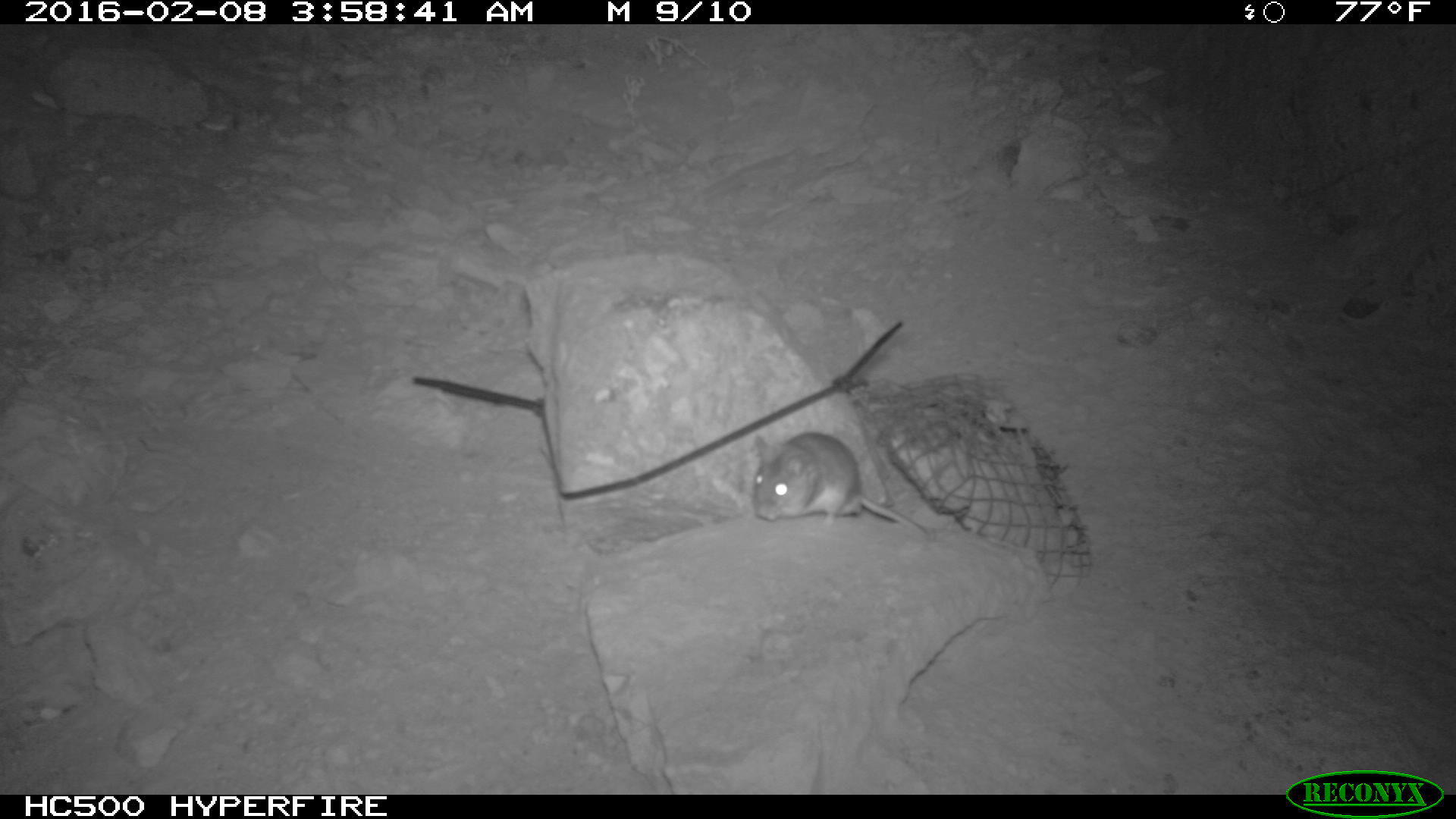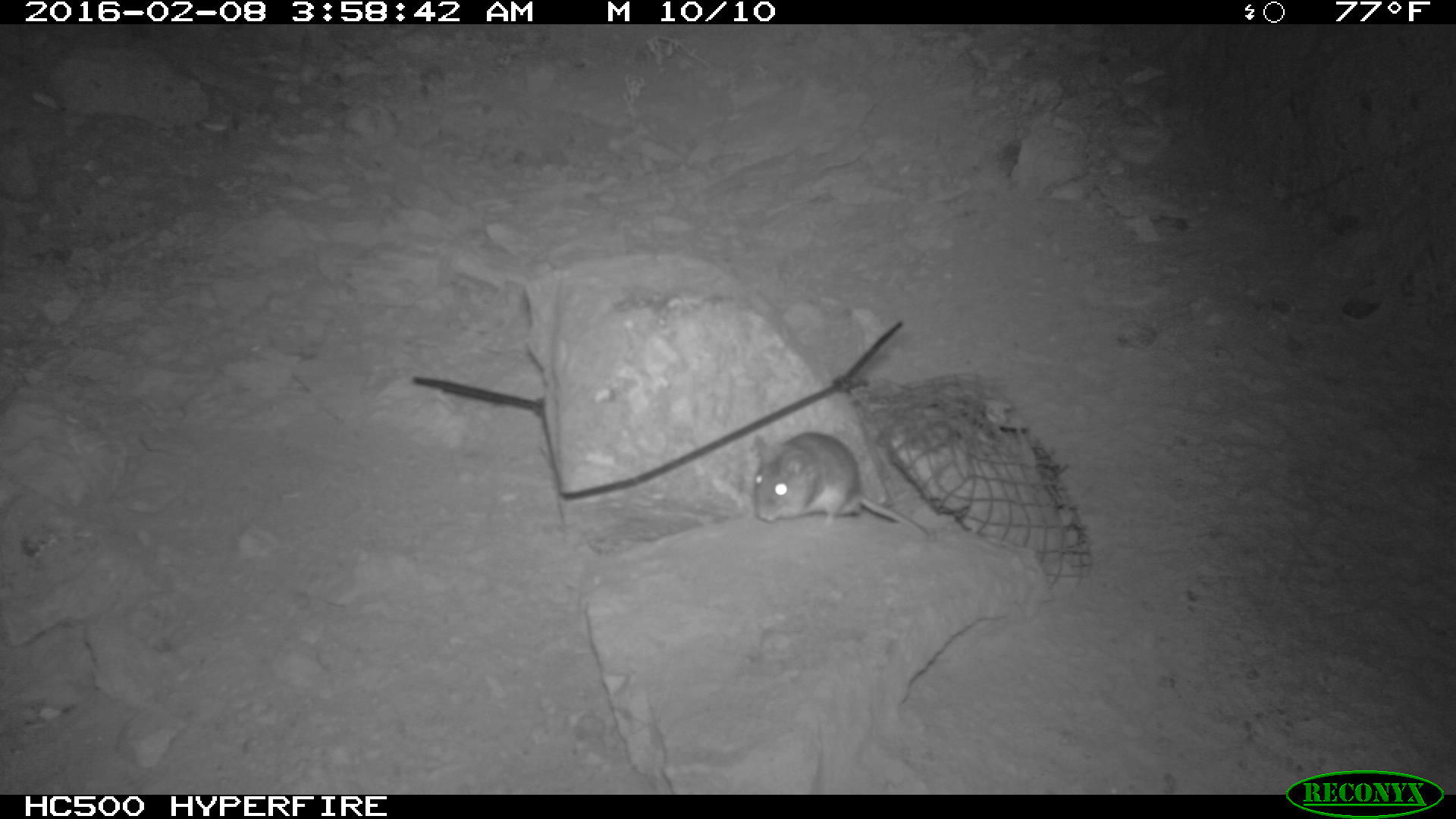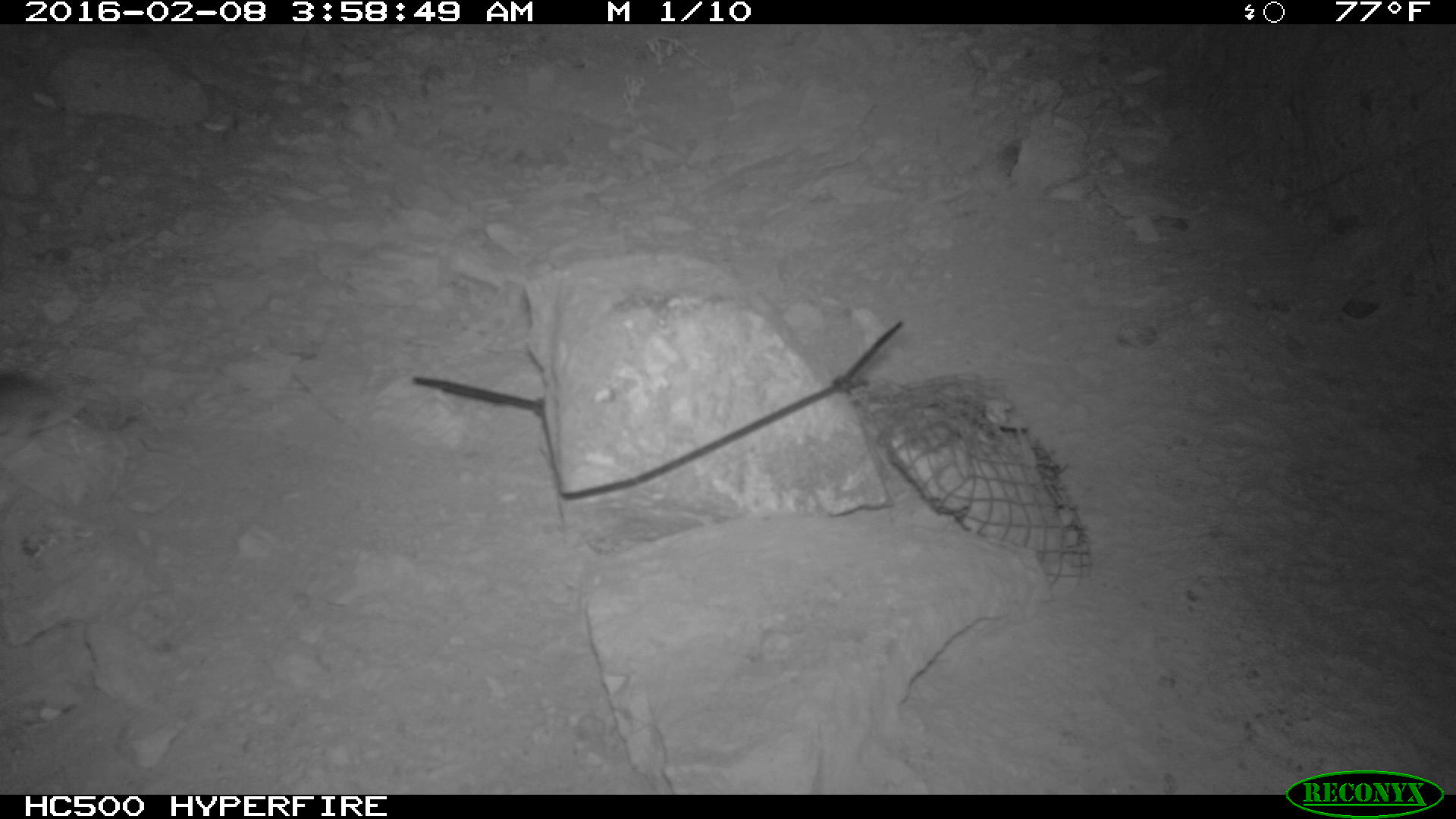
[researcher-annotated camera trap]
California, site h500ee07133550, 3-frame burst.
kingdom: Animalia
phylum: Chordata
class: Mammalia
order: Rodentia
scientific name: Rodentia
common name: rodent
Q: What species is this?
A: Rodent (Rodentia).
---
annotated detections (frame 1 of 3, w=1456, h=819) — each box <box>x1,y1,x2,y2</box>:
rodent: <box>751,431,925,534</box>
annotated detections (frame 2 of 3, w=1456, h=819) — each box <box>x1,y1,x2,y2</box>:
rodent: <box>750,429,931,543</box>